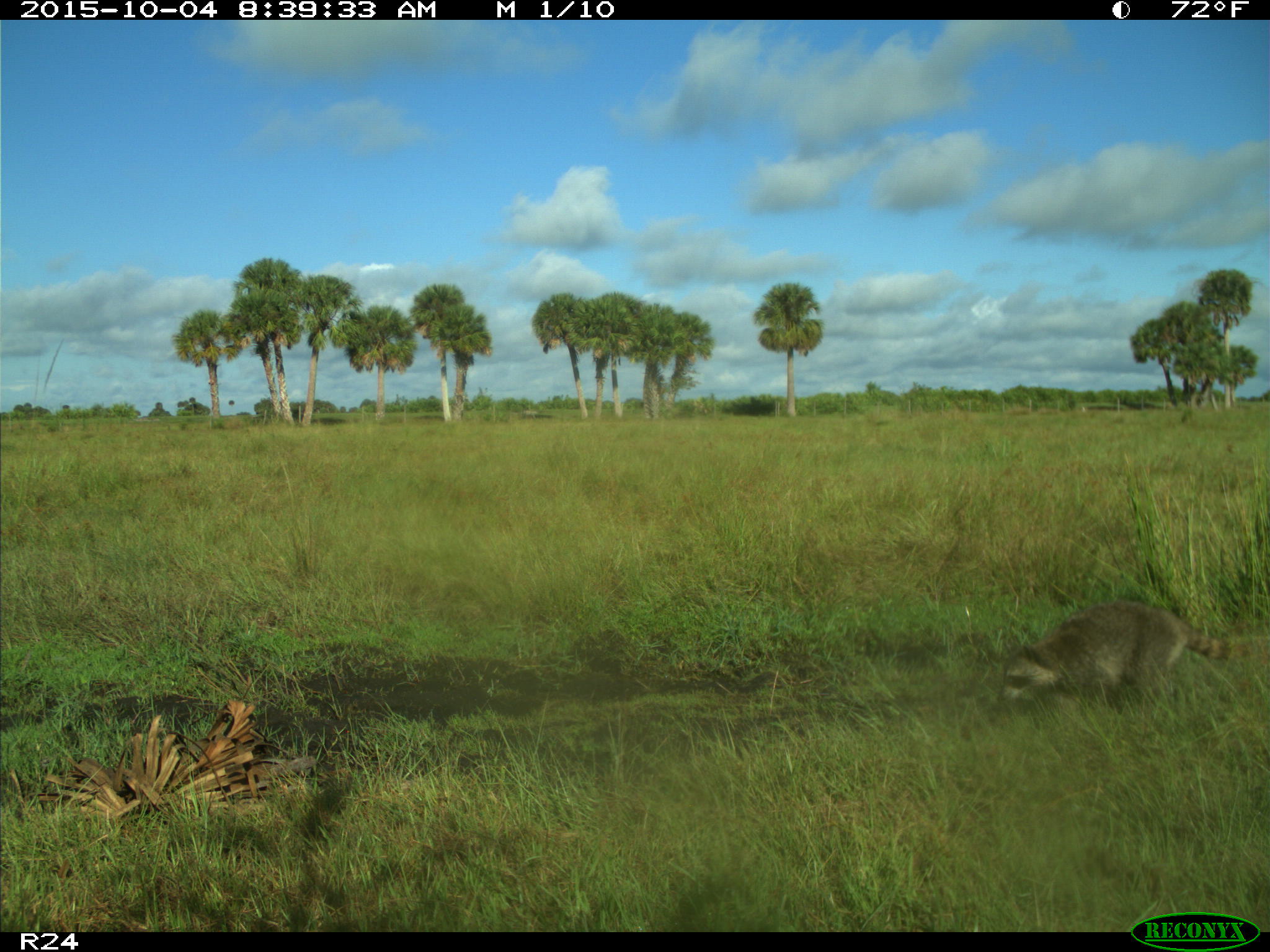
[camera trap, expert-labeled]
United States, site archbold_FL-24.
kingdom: Animalia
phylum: Chordata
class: Mammalia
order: Carnivora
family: Procyonidae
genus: Procyon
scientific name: Procyon lotor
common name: common raccoon